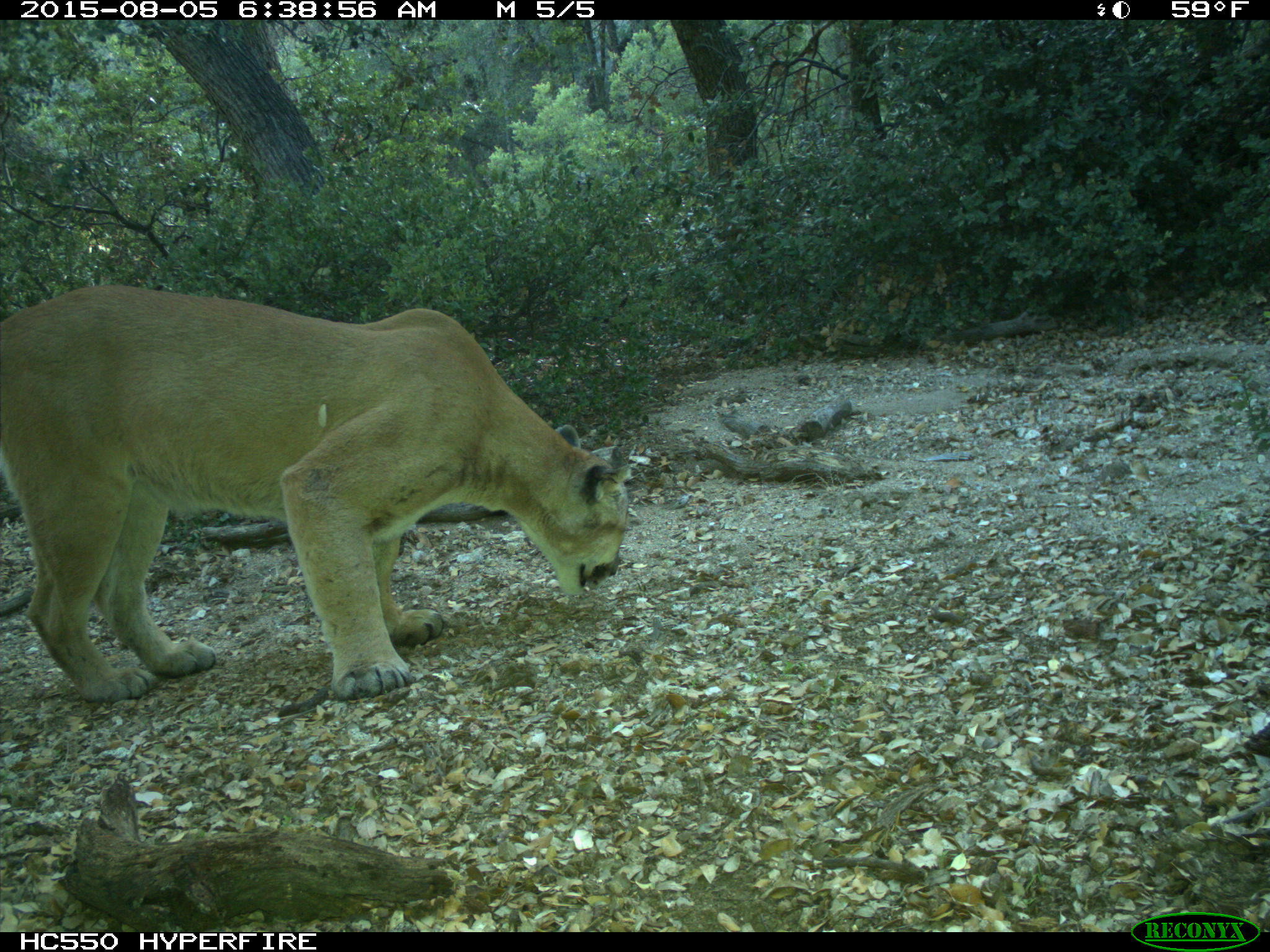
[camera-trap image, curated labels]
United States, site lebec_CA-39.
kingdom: Animalia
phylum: Chordata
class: Mammalia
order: Carnivora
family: Felidae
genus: Puma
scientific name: Puma concolor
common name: mountain lion